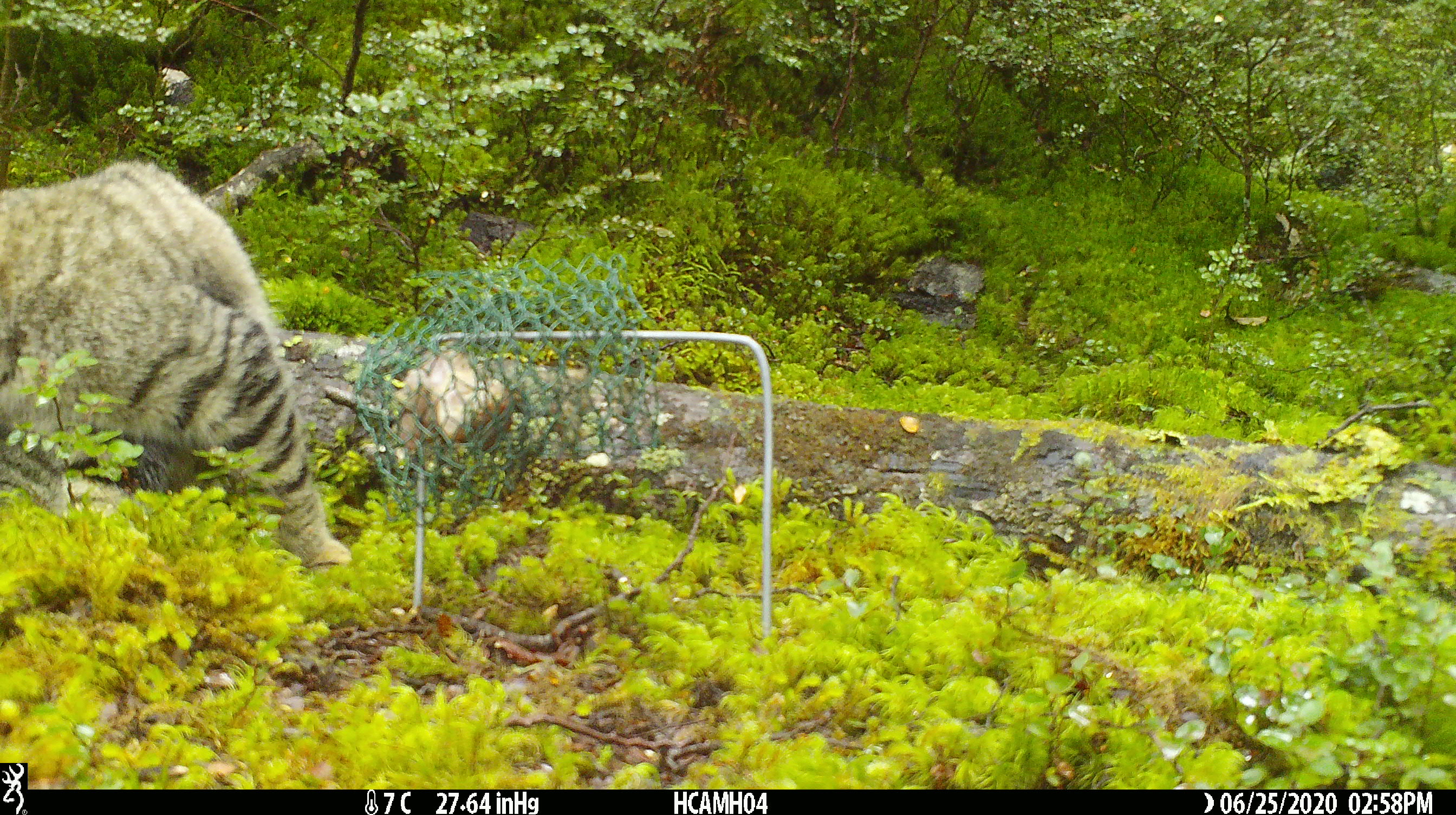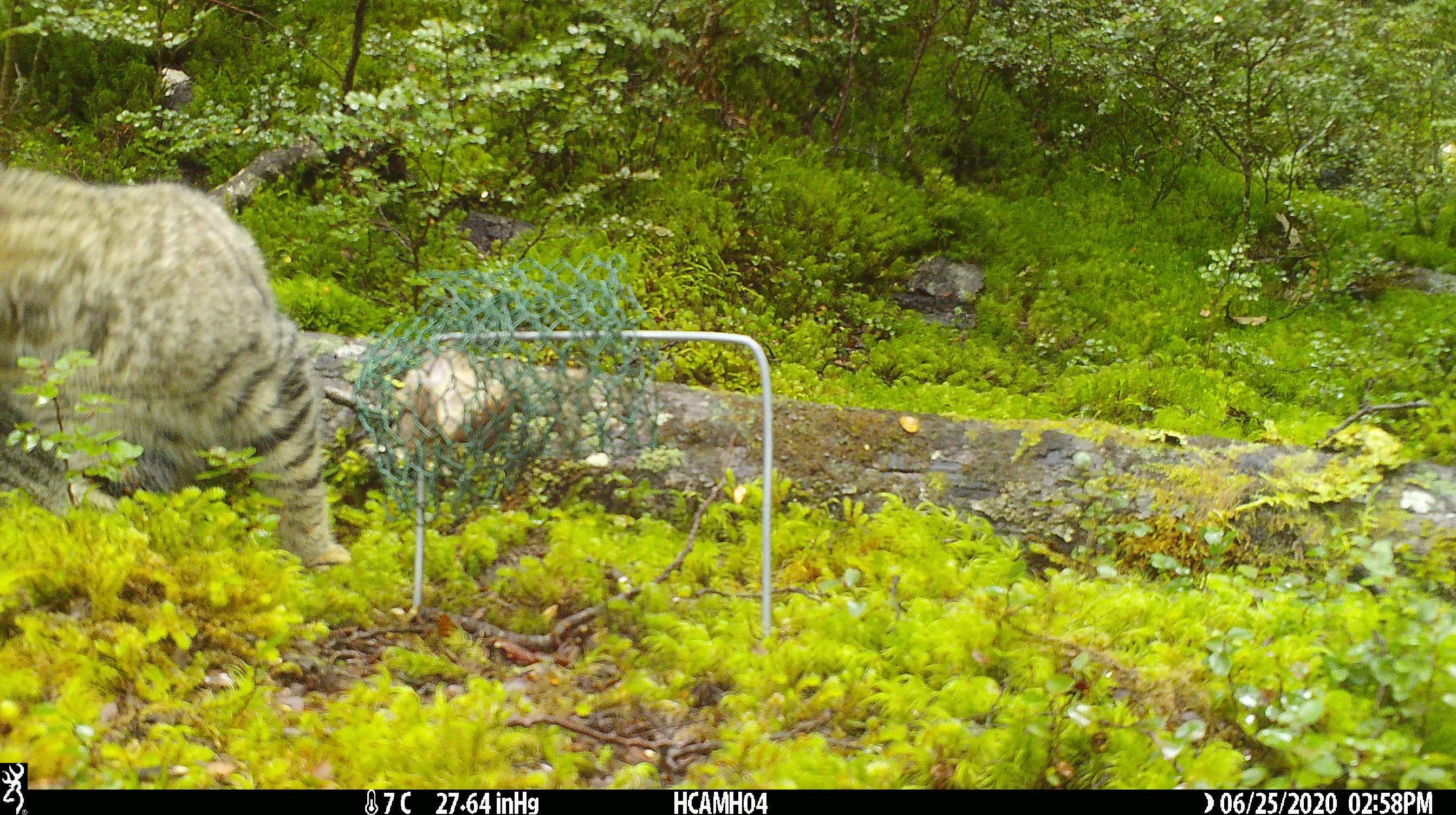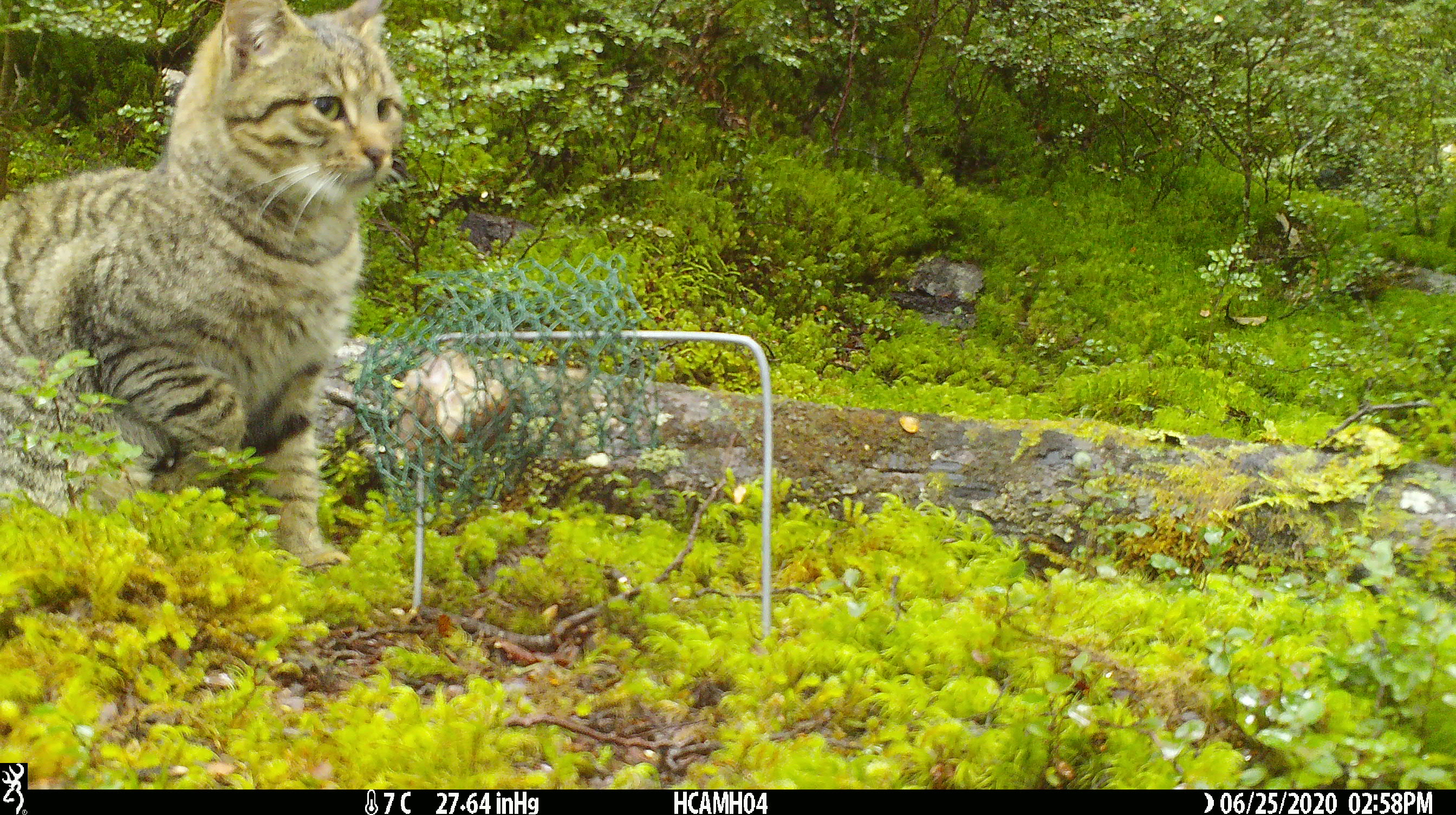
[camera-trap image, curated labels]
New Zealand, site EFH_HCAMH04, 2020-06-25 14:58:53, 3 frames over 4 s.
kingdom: Animalia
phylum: Chordata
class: Mammalia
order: Carnivora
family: Felidae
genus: Felis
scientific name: Felis catus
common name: domestic cat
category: cat